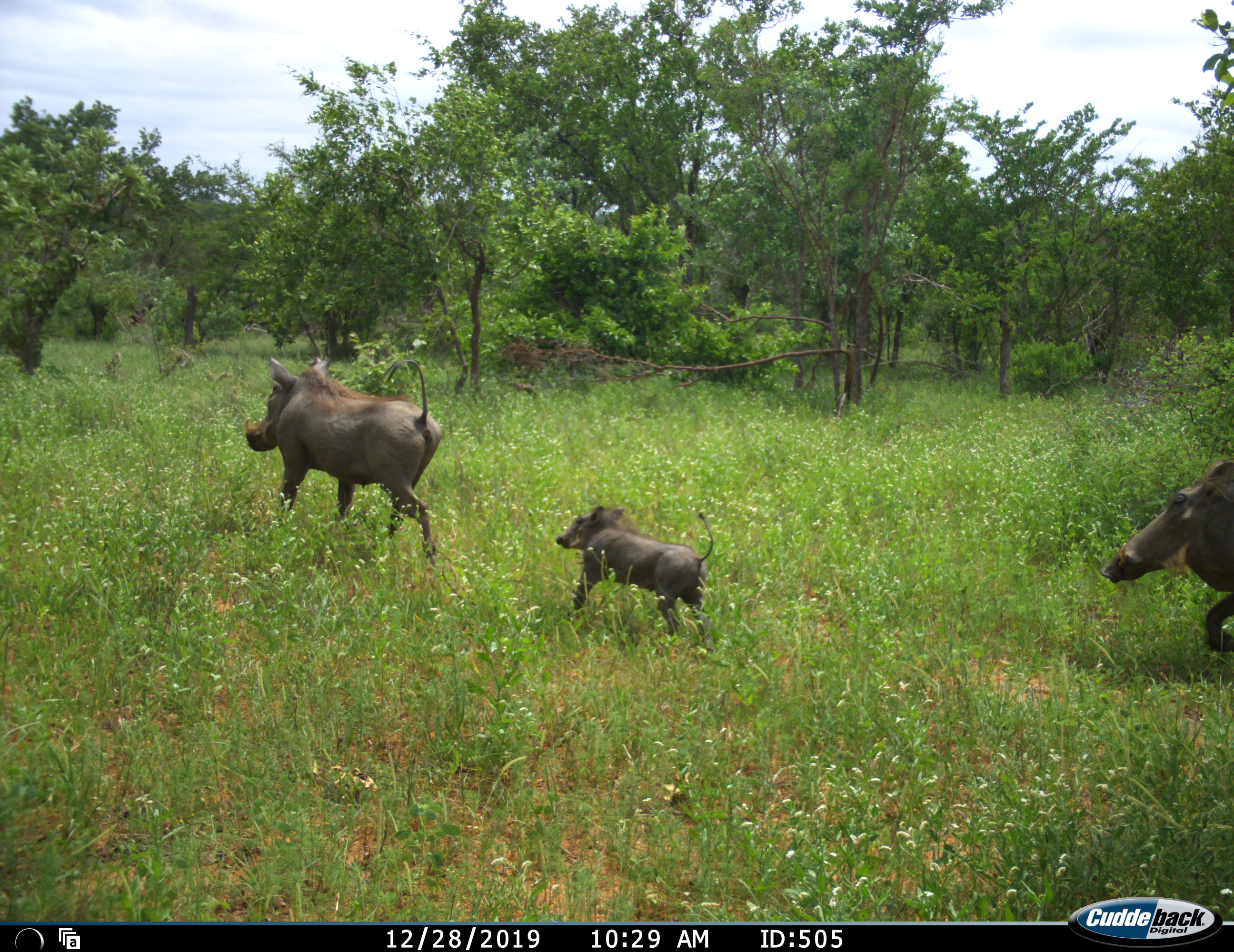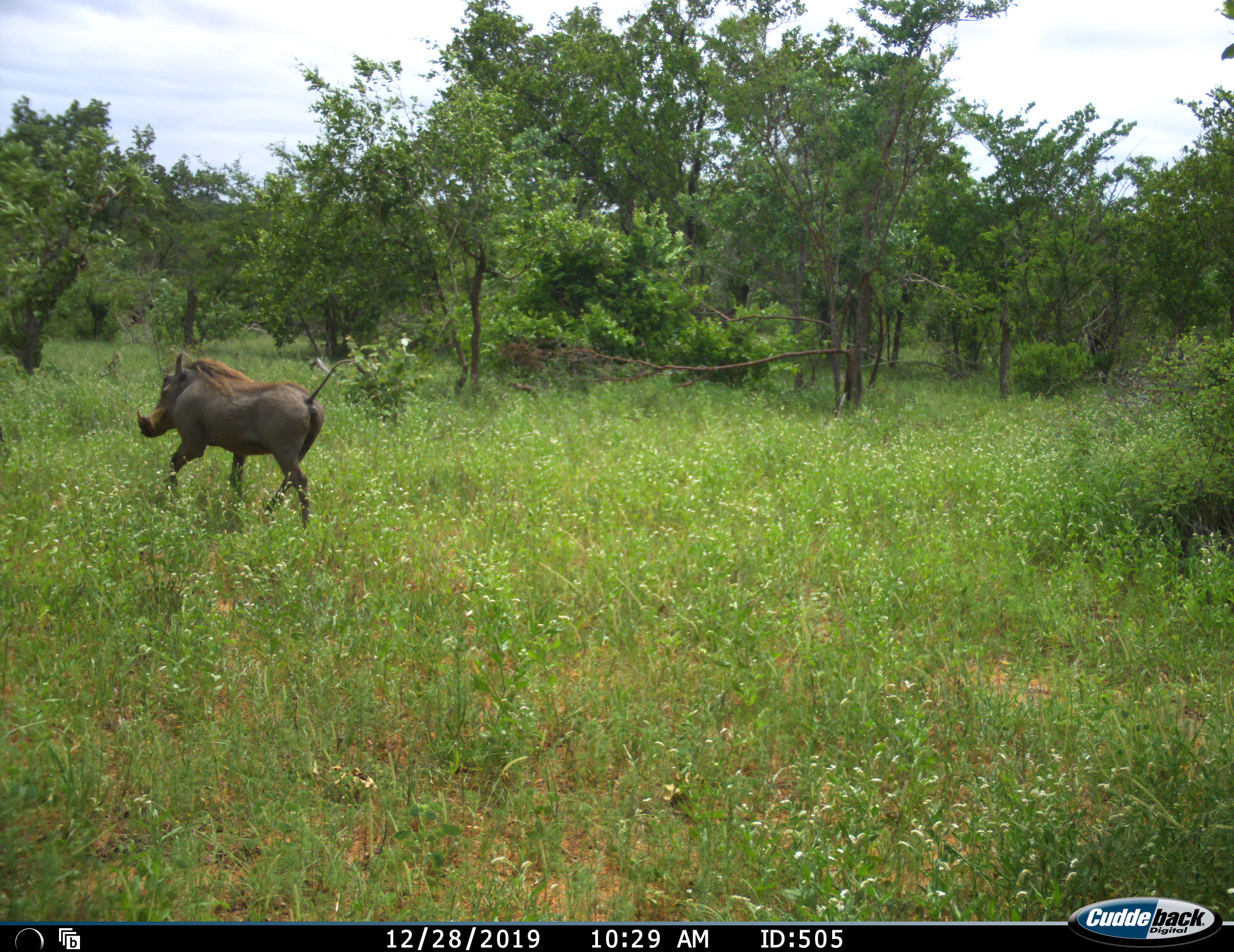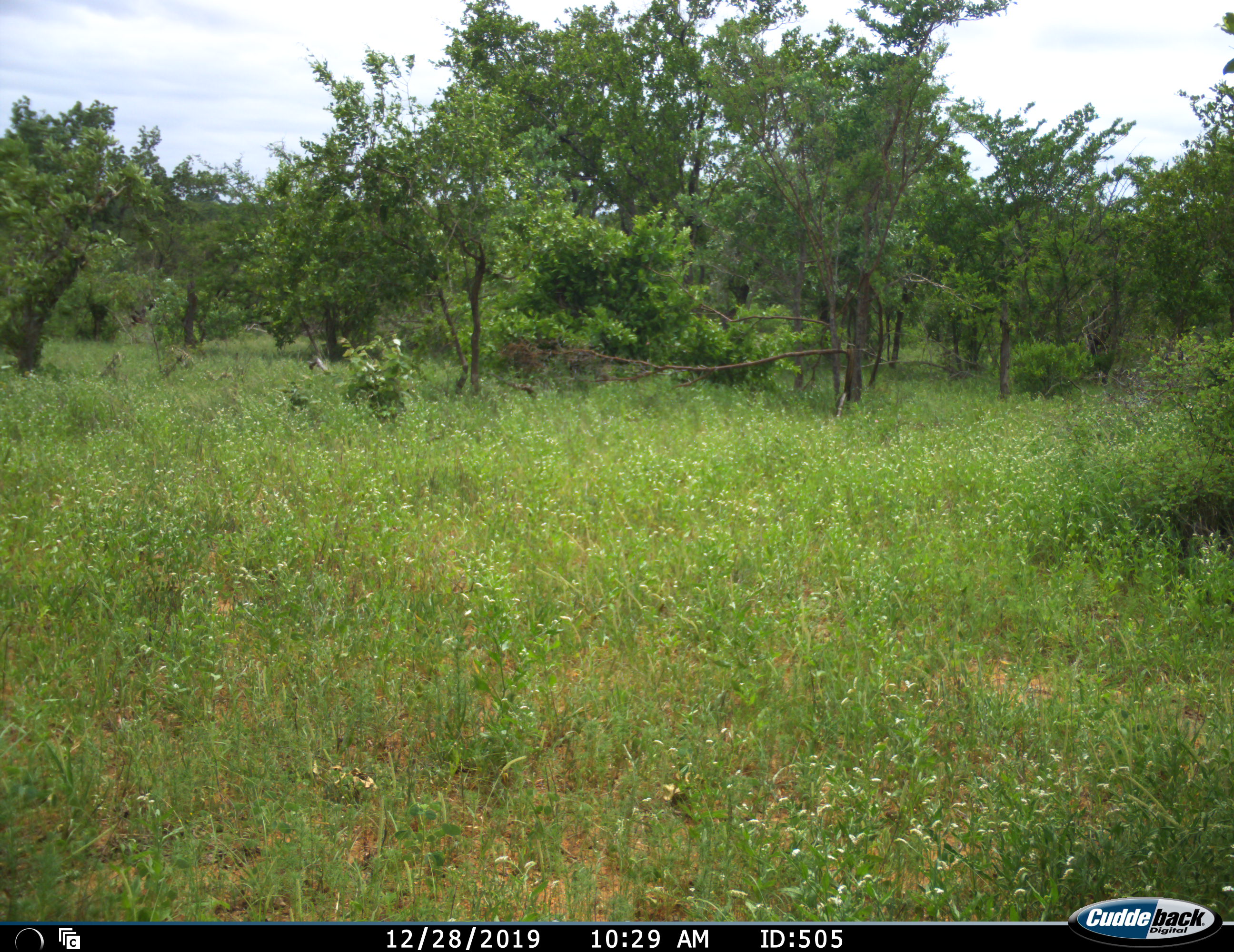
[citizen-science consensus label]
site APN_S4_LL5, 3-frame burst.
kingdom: Animalia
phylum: Chordata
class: Mammalia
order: Artiodactyla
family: Suidae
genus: Phacochoerus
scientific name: Phacochoerus africanus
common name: warthog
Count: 3.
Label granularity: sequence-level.